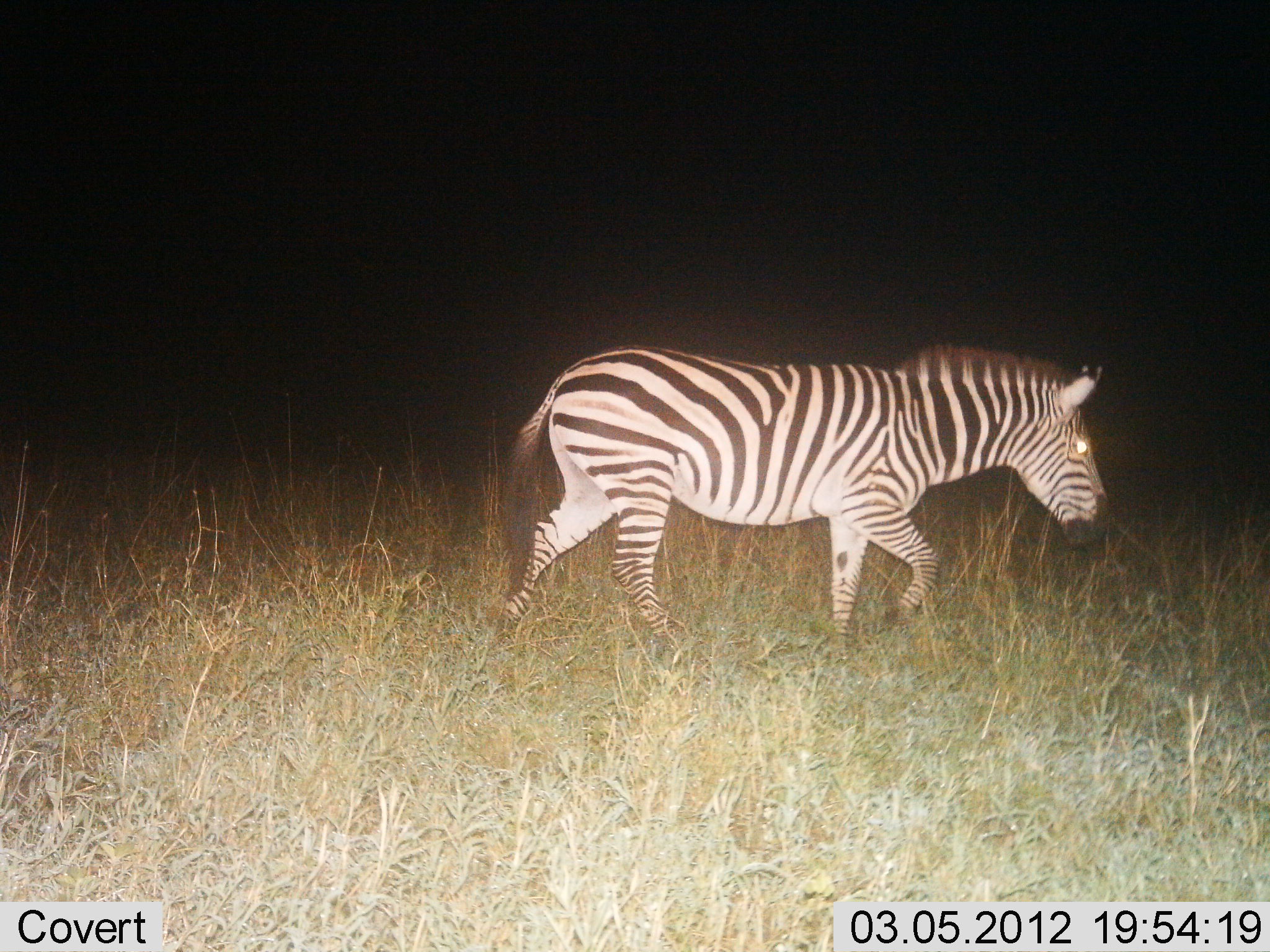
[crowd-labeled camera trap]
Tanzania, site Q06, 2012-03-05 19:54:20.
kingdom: Animalia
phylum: Chordata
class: Mammalia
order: Perissodactyla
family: Equidae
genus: Equus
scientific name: Equus quagga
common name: plains zebra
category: zebra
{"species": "zebra (plains zebra) (Equus quagga)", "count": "1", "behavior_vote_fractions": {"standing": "6%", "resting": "0%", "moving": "100%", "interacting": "0%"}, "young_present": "0%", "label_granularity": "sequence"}